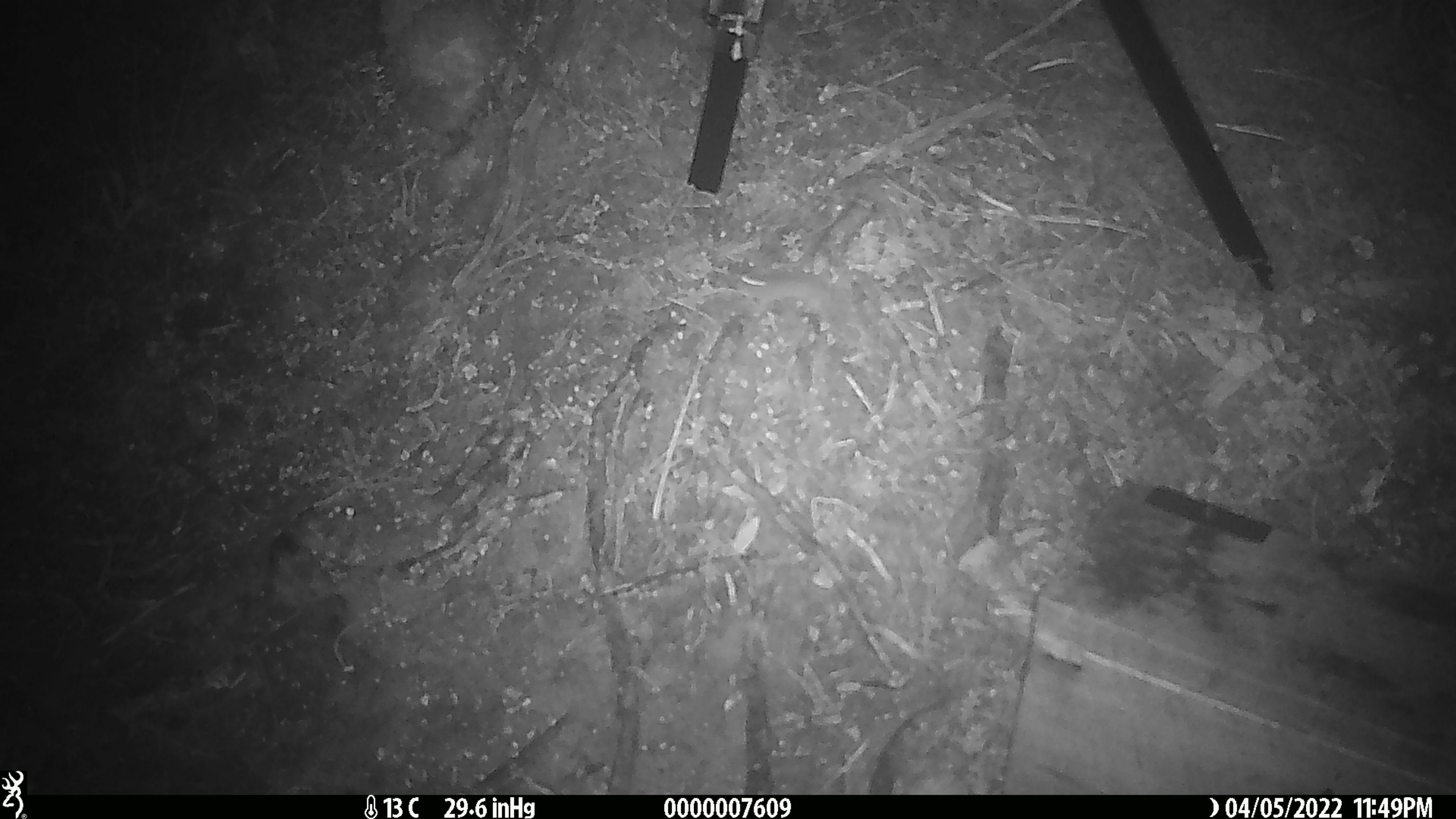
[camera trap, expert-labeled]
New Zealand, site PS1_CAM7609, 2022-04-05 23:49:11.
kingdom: Animalia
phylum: Chordata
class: Mammalia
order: Rodentia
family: Muridae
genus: Mus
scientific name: Mus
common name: mouse